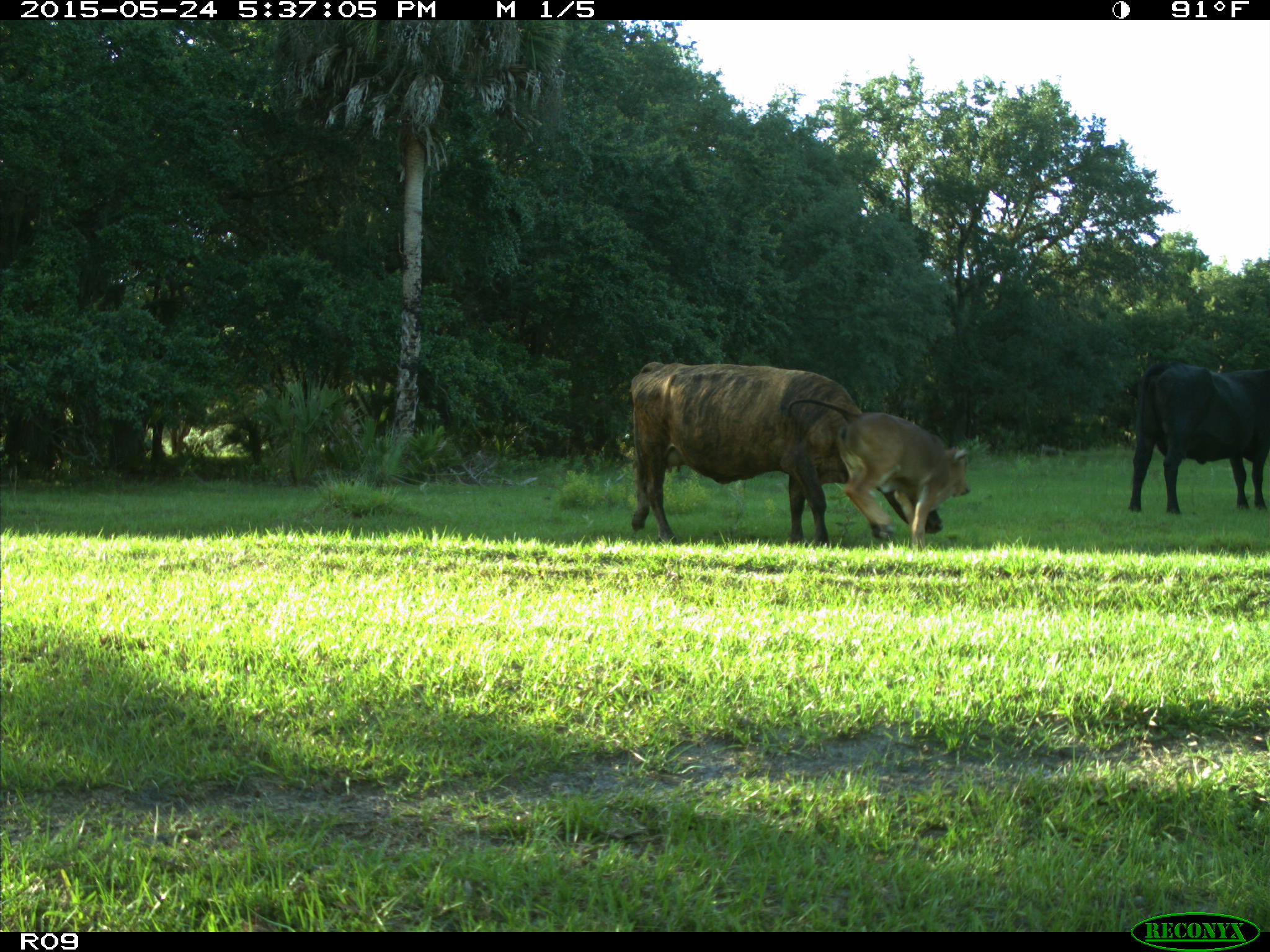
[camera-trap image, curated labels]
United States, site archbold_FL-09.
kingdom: Animalia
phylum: Chordata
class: Mammalia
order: Artiodactyla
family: Bovidae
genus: Bos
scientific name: Bos taurus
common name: domestic cow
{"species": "Bos taurus (domestic cow)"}